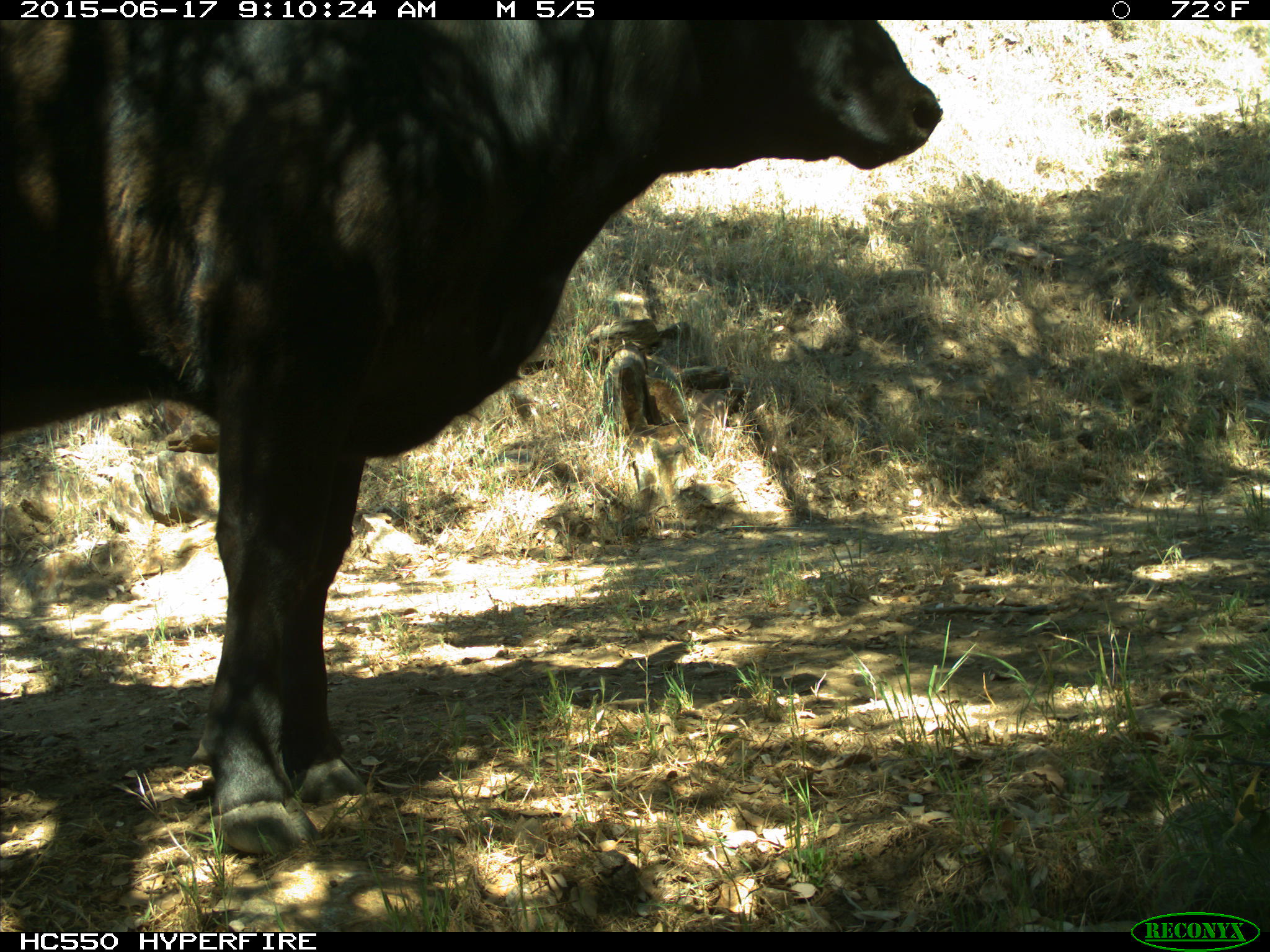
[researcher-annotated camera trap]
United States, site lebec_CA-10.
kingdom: Animalia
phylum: Chordata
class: Mammalia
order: Artiodactyla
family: Bovidae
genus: Bos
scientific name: Bos taurus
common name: domestic cow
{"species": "Bos taurus (domestic cow)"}